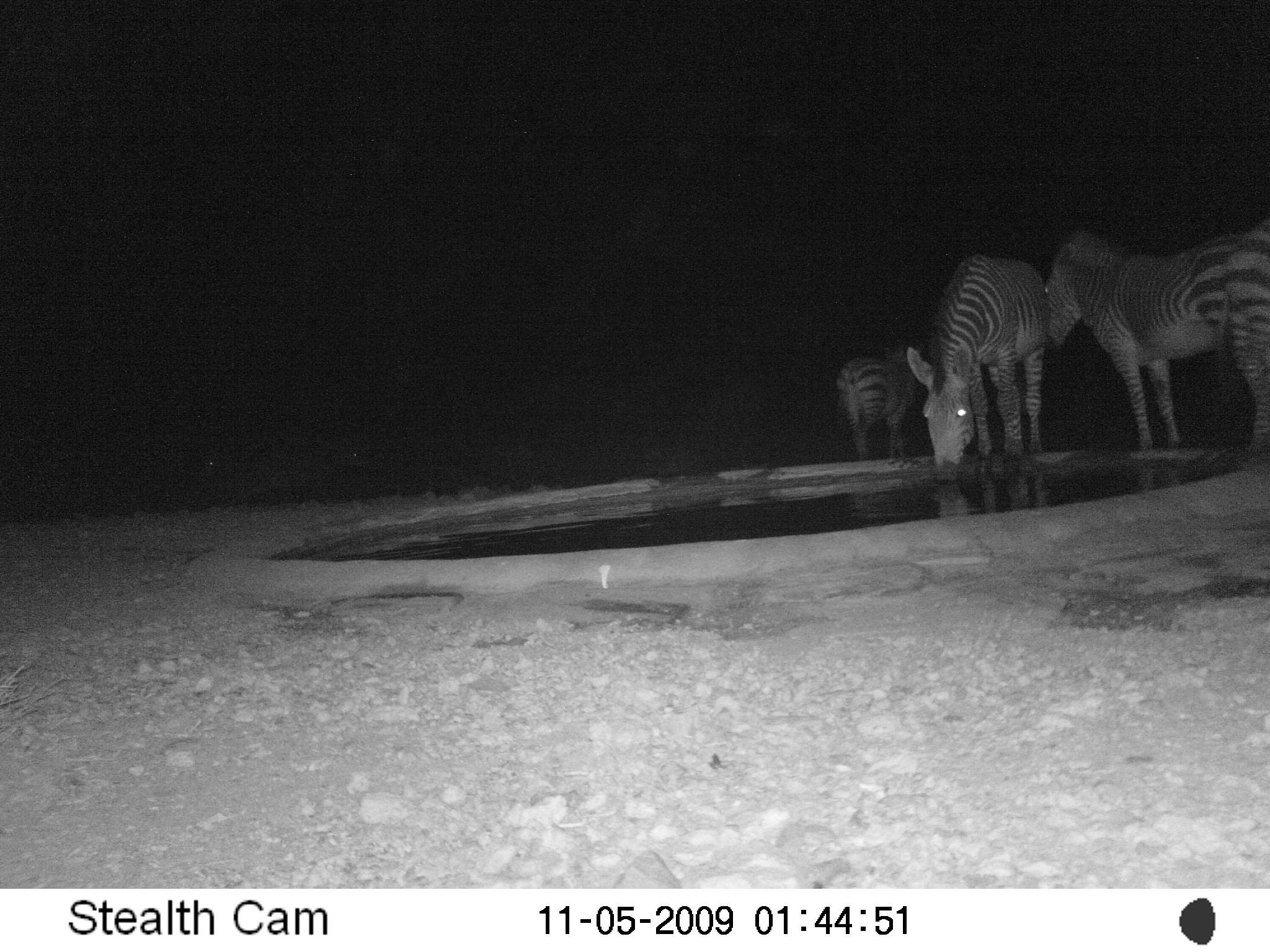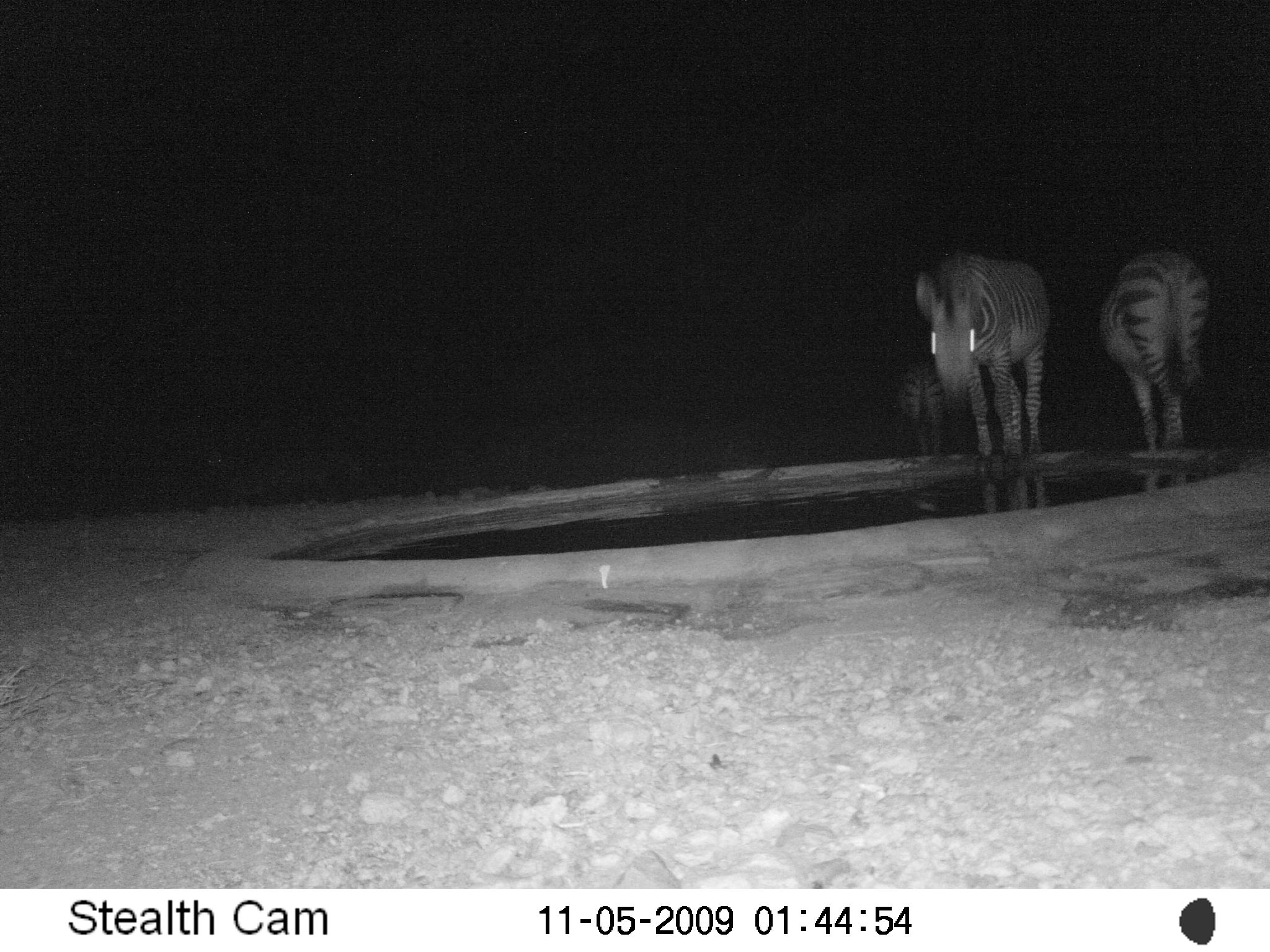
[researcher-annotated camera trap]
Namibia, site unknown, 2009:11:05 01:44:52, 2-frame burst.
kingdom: Animalia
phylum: Chordata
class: Mammalia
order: Perissodactyla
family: Equidae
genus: Equus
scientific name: Equus zebra hartmannae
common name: hartmann's mountain zebra